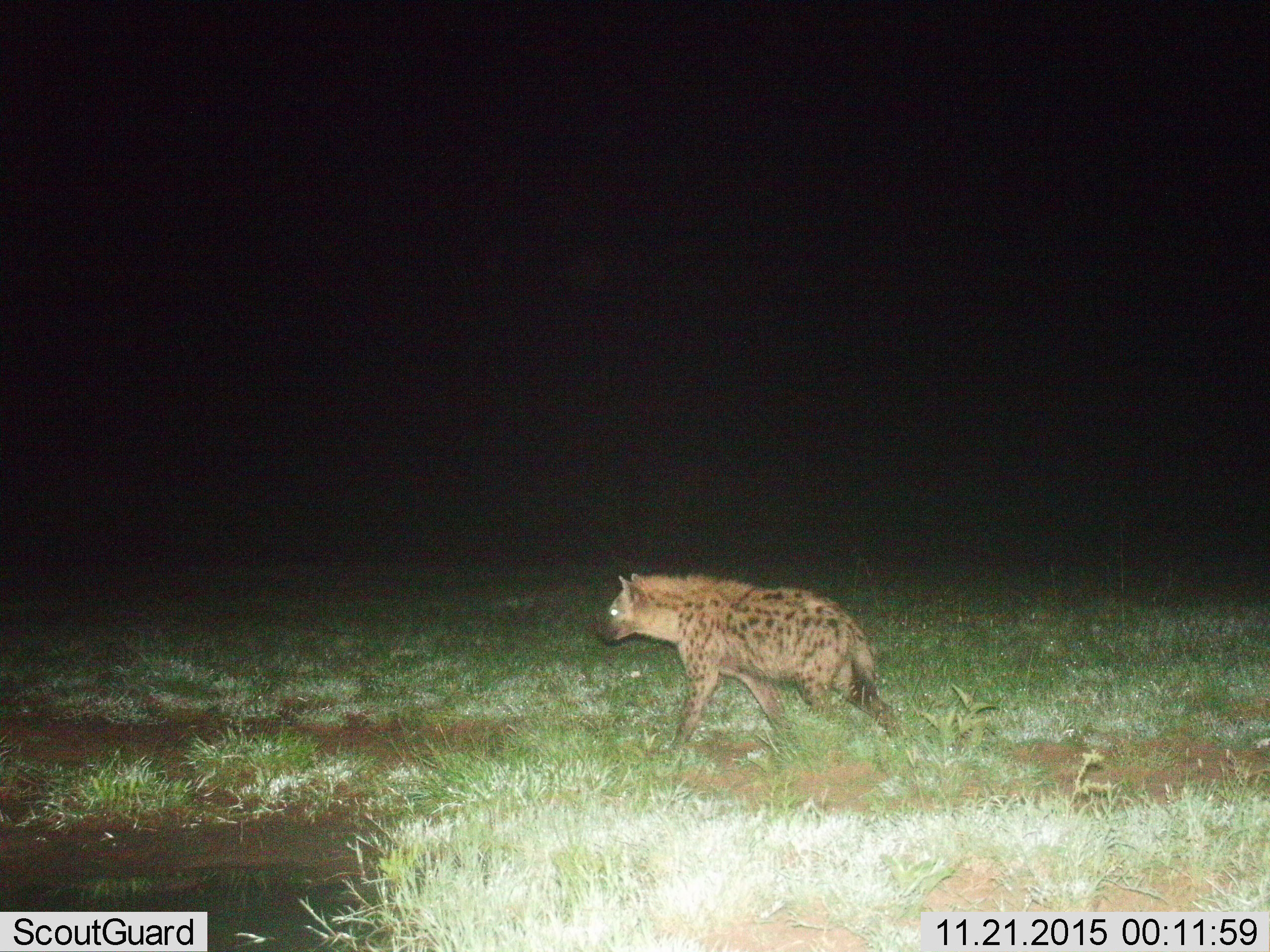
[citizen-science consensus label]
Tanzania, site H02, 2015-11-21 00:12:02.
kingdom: Animalia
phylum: Chordata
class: Mammalia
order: Carnivora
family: Hyaenidae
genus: Crocuta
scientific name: Crocuta crocuta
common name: spotted hyena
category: hyenaspotted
Hyenaspotted (spotted hyena) (Crocuta crocuta), count 1. Behavior (volunteer vote fractions): standing 11%, resting 0%, moving 89%, interacting 0%. Young present (vote fraction): 0%. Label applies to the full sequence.